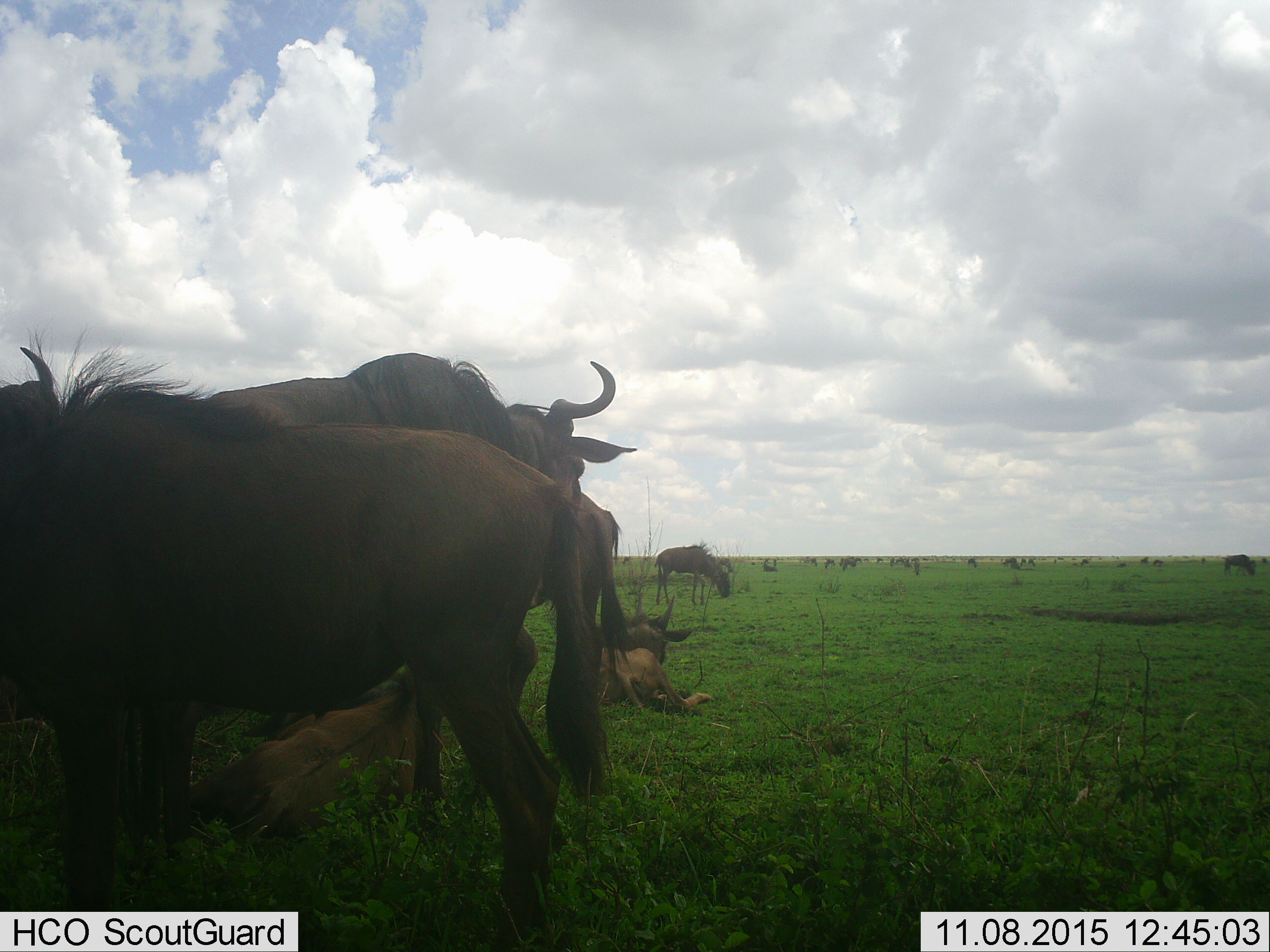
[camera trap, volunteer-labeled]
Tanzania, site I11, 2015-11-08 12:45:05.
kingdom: Animalia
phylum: Chordata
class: Mammalia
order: Artiodactyla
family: Bovidae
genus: Connochaetes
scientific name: Connochaetes taurinus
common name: blue wildebeest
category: wildebeest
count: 11-50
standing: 100%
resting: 89%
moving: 0%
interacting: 0%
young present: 11%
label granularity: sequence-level